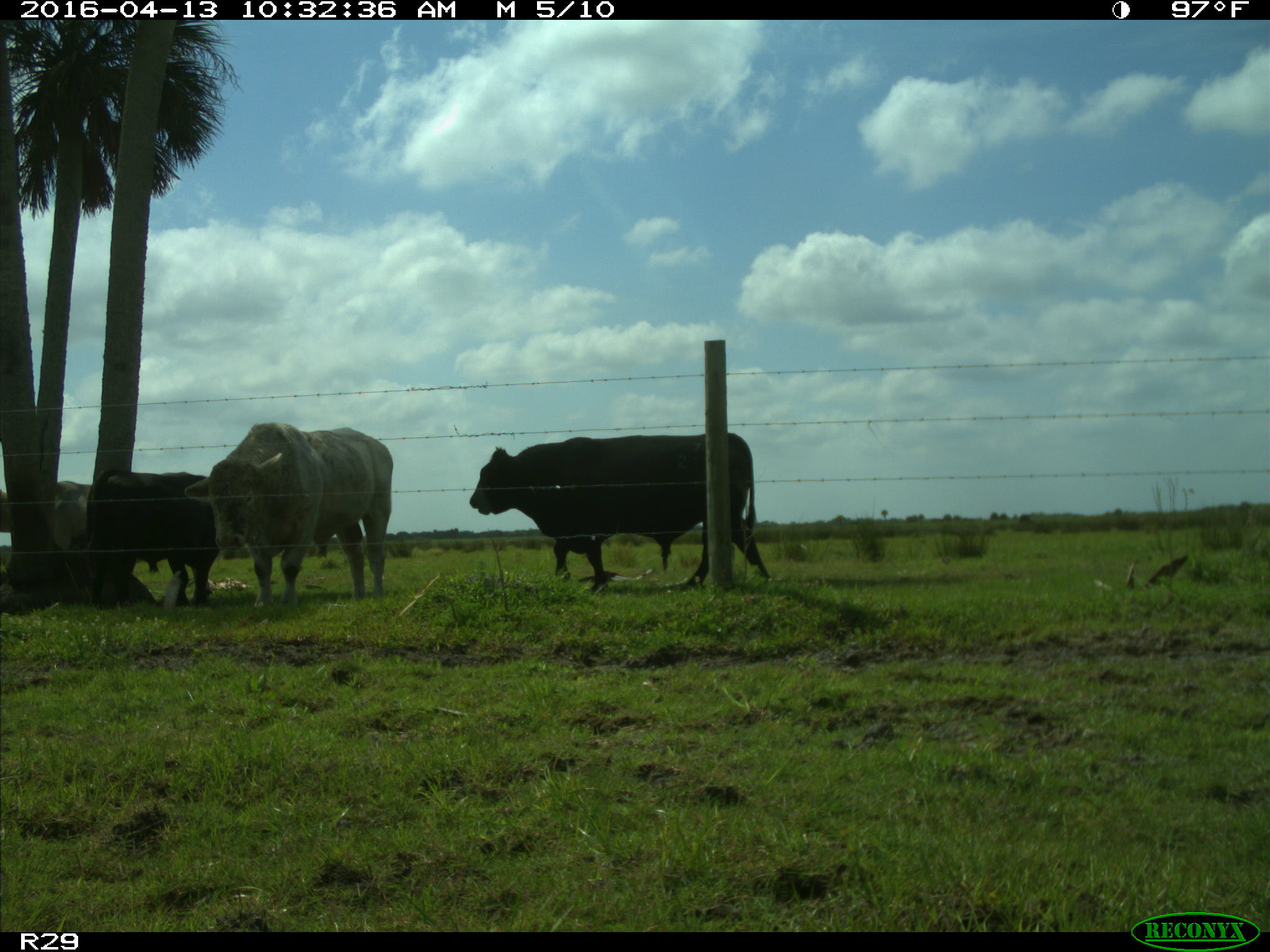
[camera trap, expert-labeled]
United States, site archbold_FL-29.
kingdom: Animalia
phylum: Chordata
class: Mammalia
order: Artiodactyla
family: Bovidae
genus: Bos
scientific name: Bos taurus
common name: domestic cow